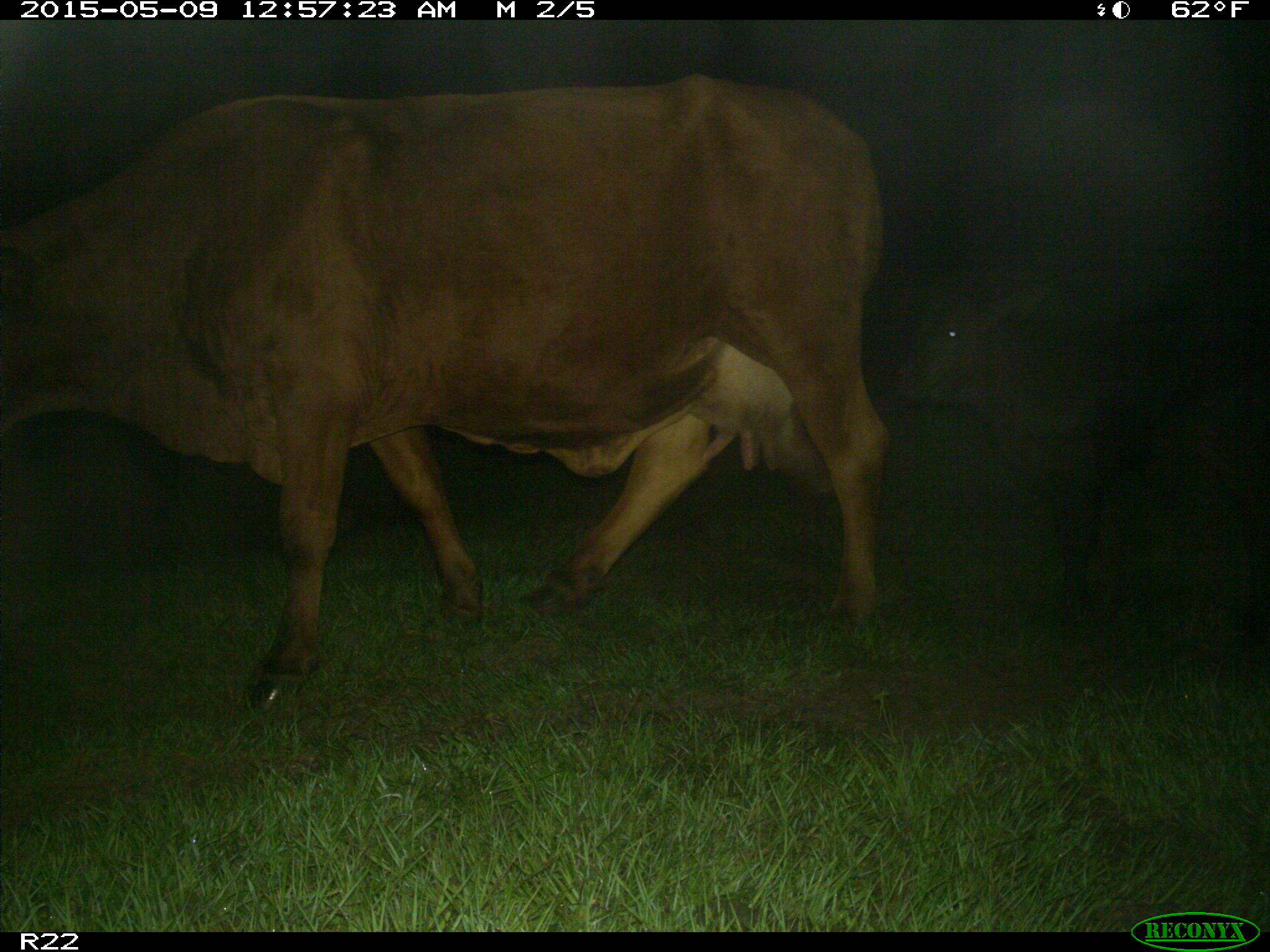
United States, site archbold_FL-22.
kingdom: Animalia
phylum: Chordata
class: Mammalia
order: Artiodactyla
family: Bovidae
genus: Bos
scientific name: Bos taurus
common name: domestic cow